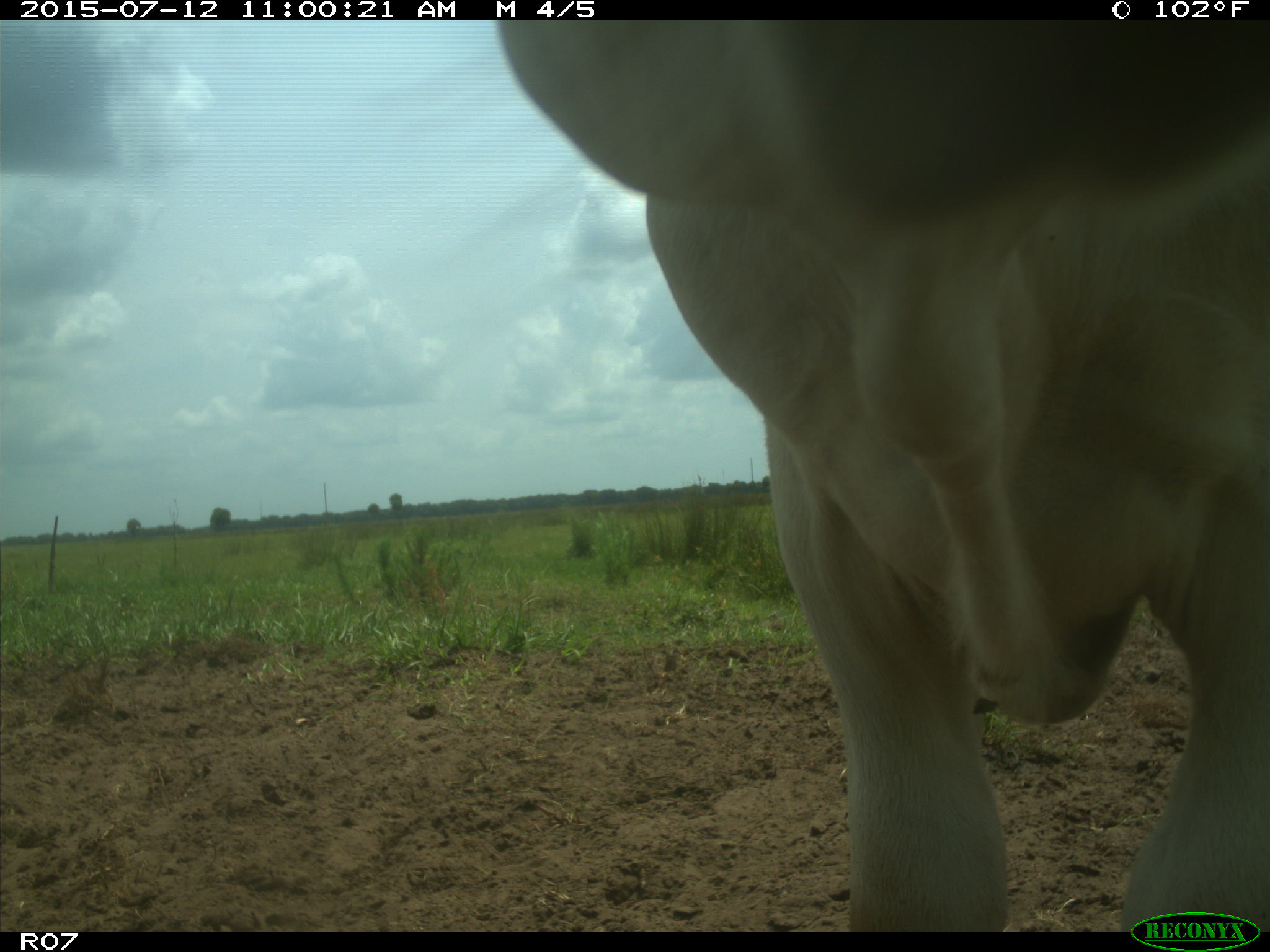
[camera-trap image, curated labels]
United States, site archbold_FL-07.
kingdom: Animalia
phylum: Chordata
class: Mammalia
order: Artiodactyla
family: Bovidae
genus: Bos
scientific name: Bos taurus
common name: domestic cow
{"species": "Bos taurus (domestic cow)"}